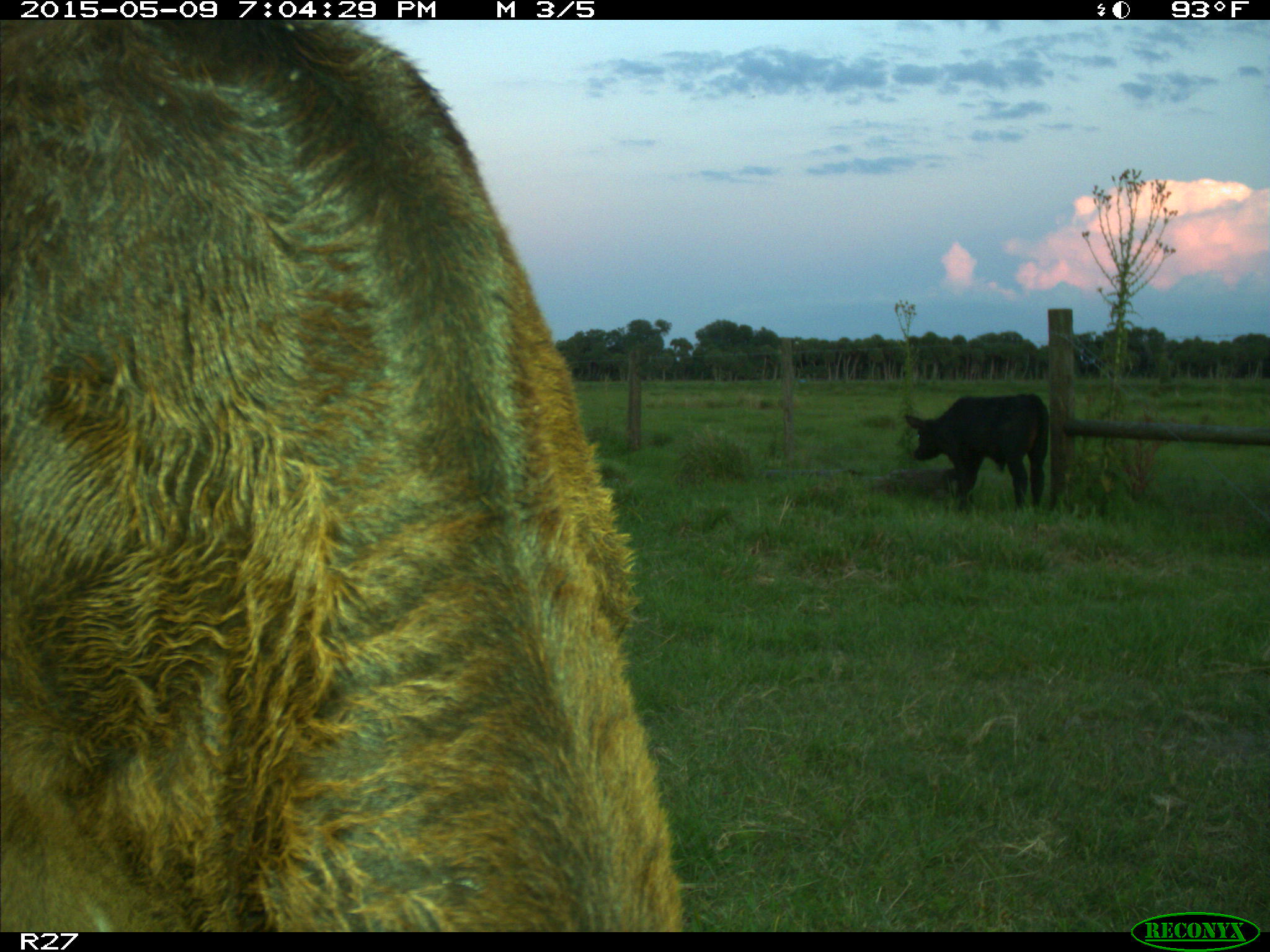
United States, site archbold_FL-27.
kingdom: Animalia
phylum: Chordata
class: Mammalia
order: Artiodactyla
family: Bovidae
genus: Bos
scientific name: Bos taurus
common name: domestic cow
Bos taurus (domestic cow).